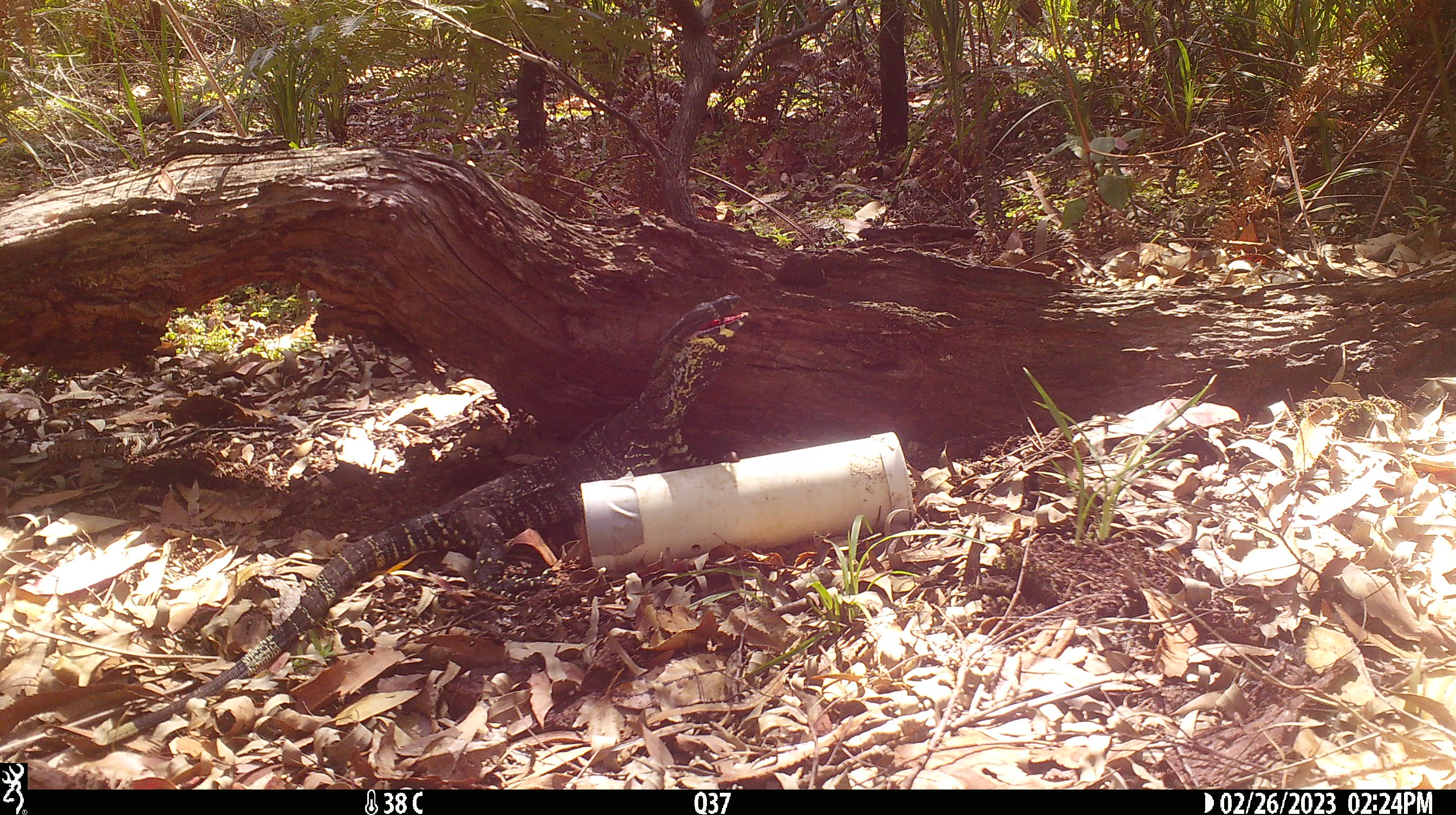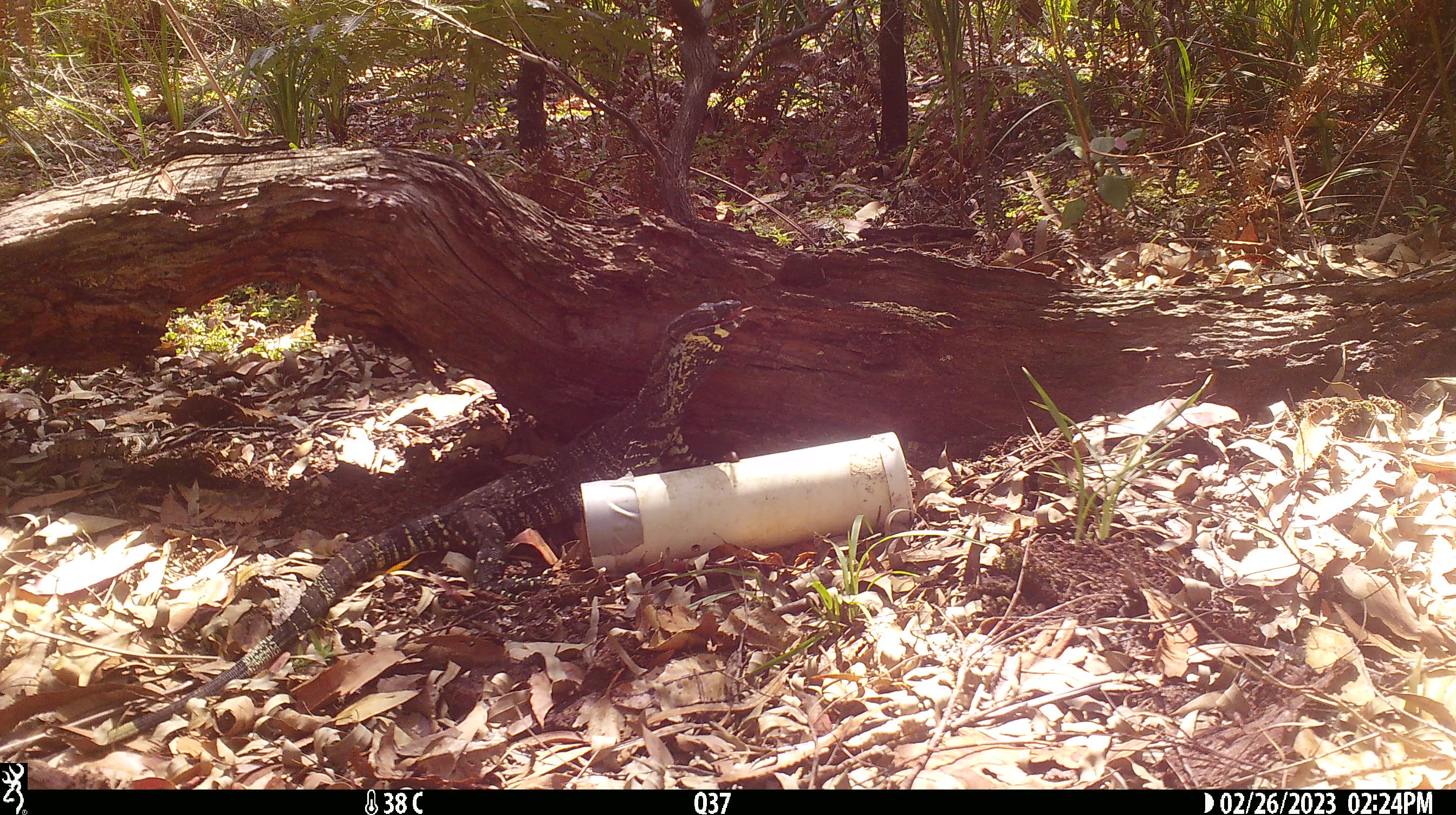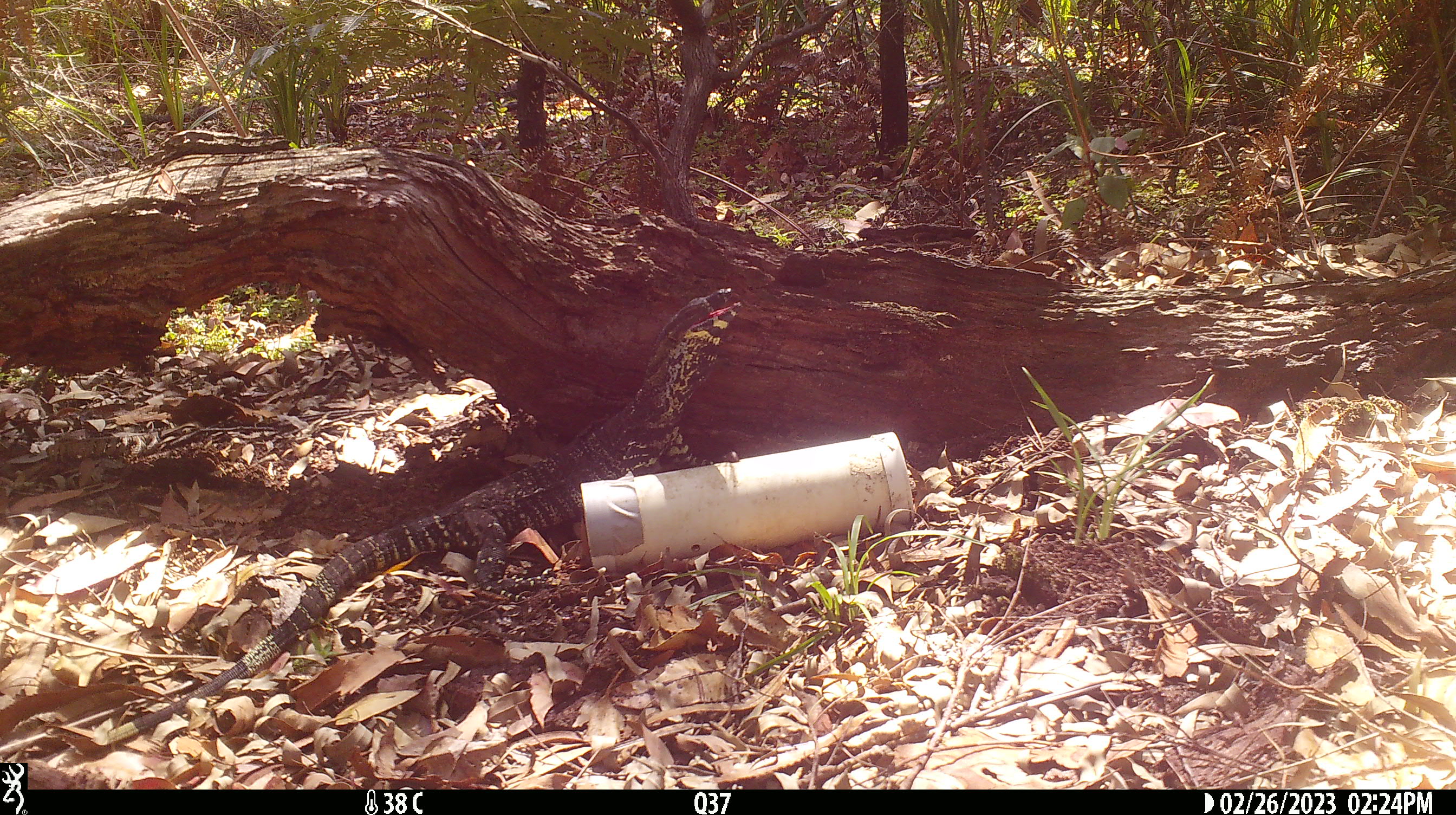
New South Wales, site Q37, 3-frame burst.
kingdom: Animalia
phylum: Chordata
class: Reptilia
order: Squamata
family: Varanidae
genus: Varanus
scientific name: Varanus varius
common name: lace monitor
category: goanna